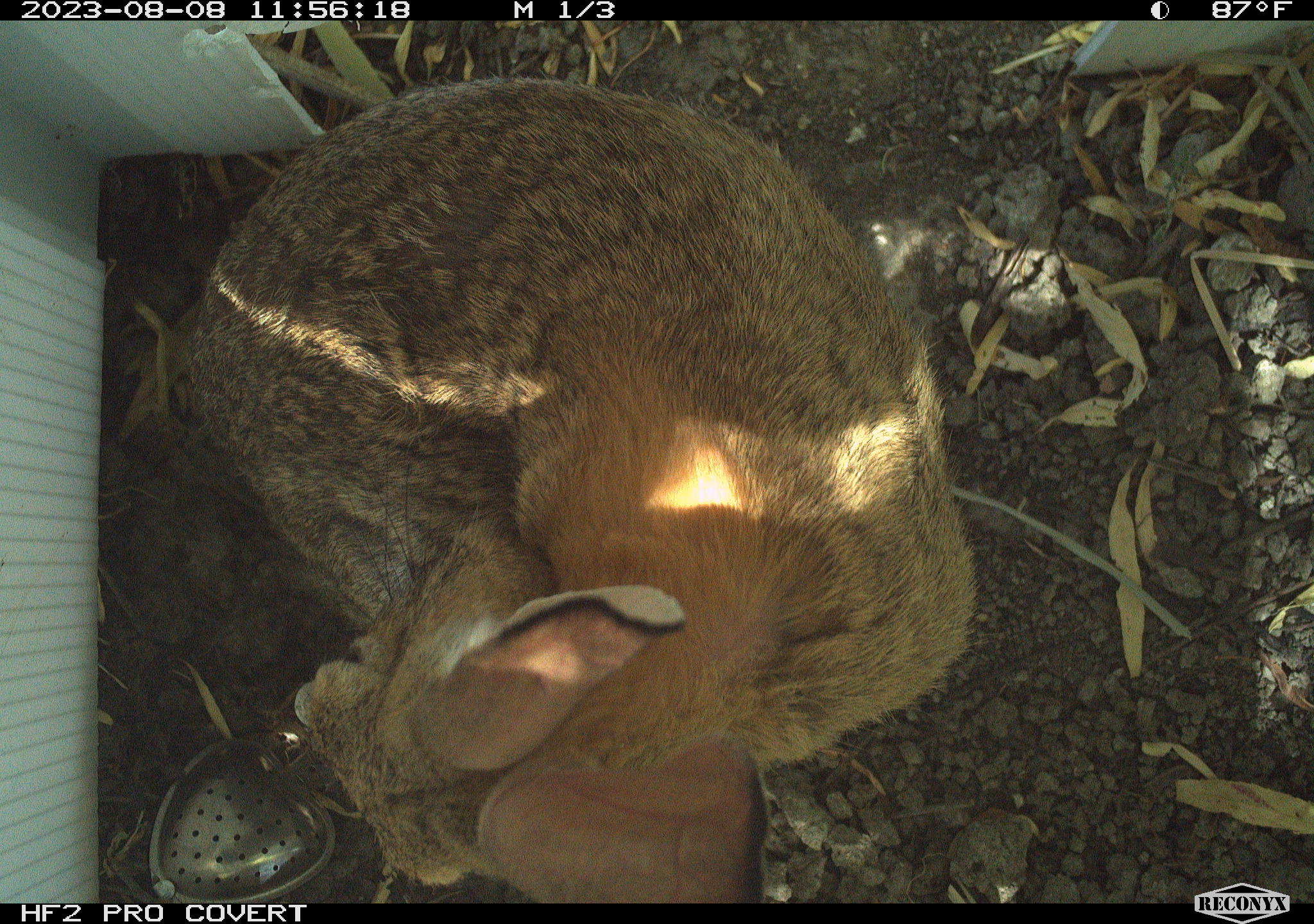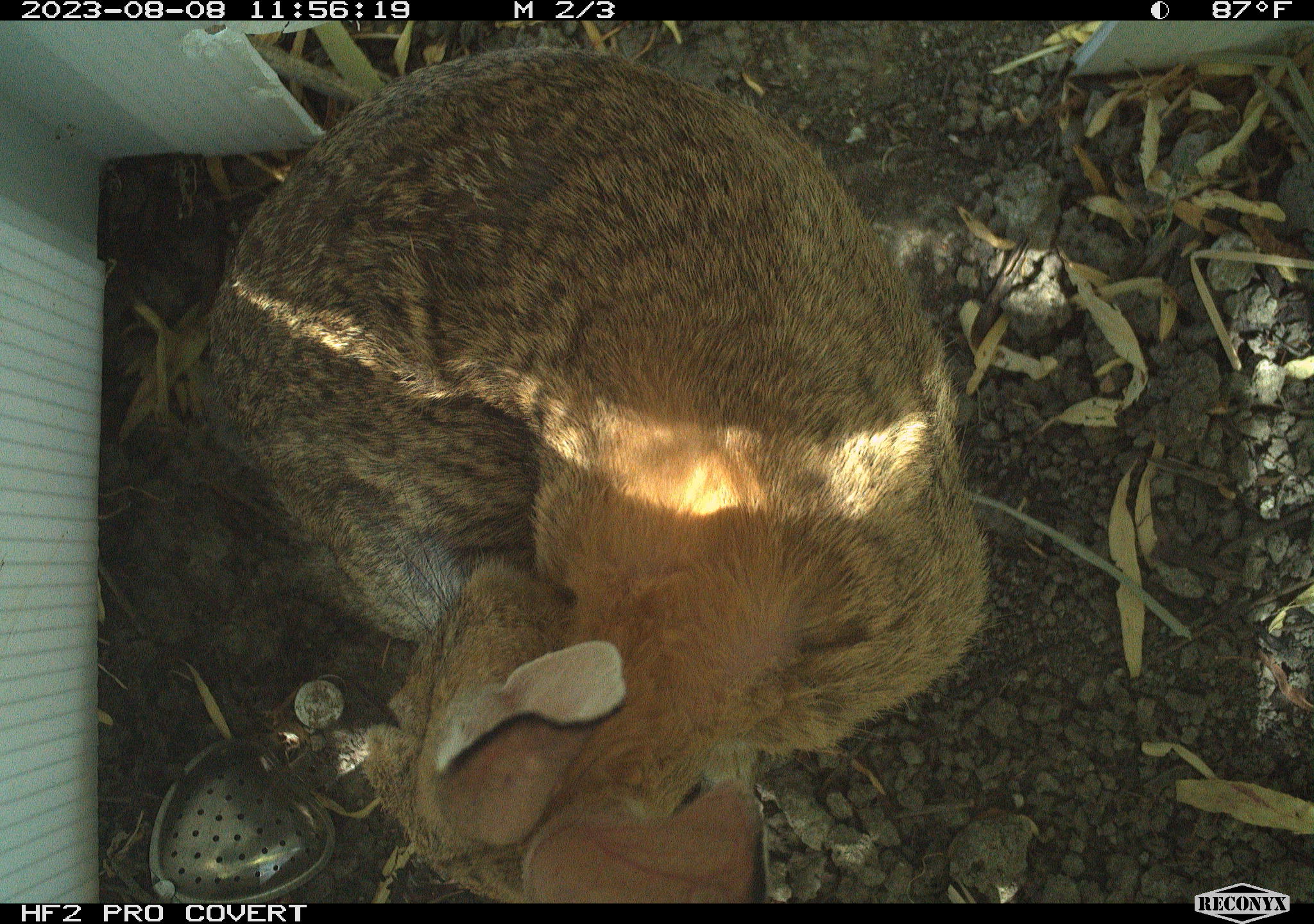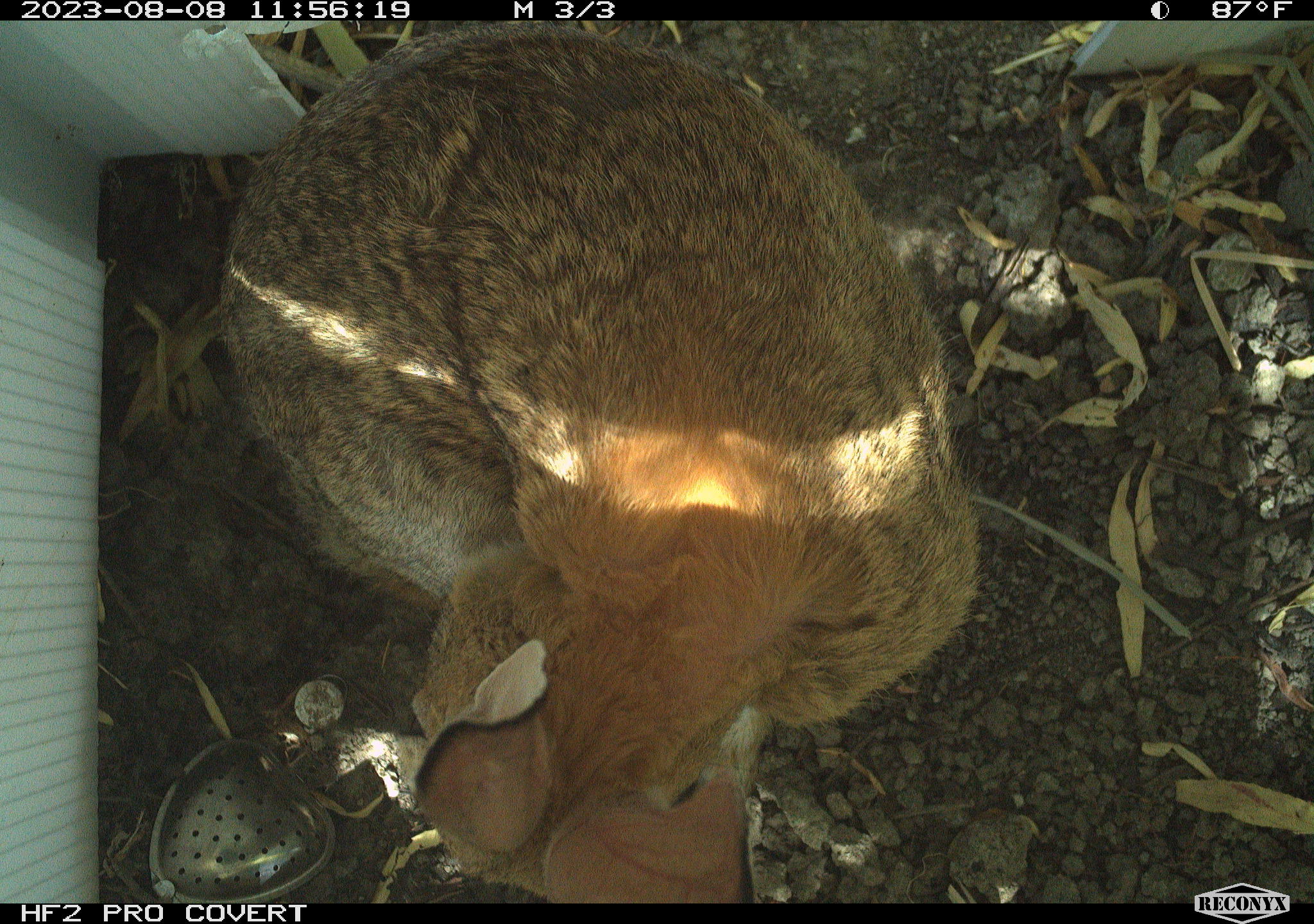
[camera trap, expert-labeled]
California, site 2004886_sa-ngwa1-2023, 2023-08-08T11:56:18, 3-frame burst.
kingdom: Animalia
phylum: Chordata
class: Mammalia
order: Lagomorpha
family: Leporidae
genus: Sylvilagus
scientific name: Sylvilagus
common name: cottontail rabbits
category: sylvilagus species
Sylvilagus species (cottontail rabbits) (Sylvilagus).